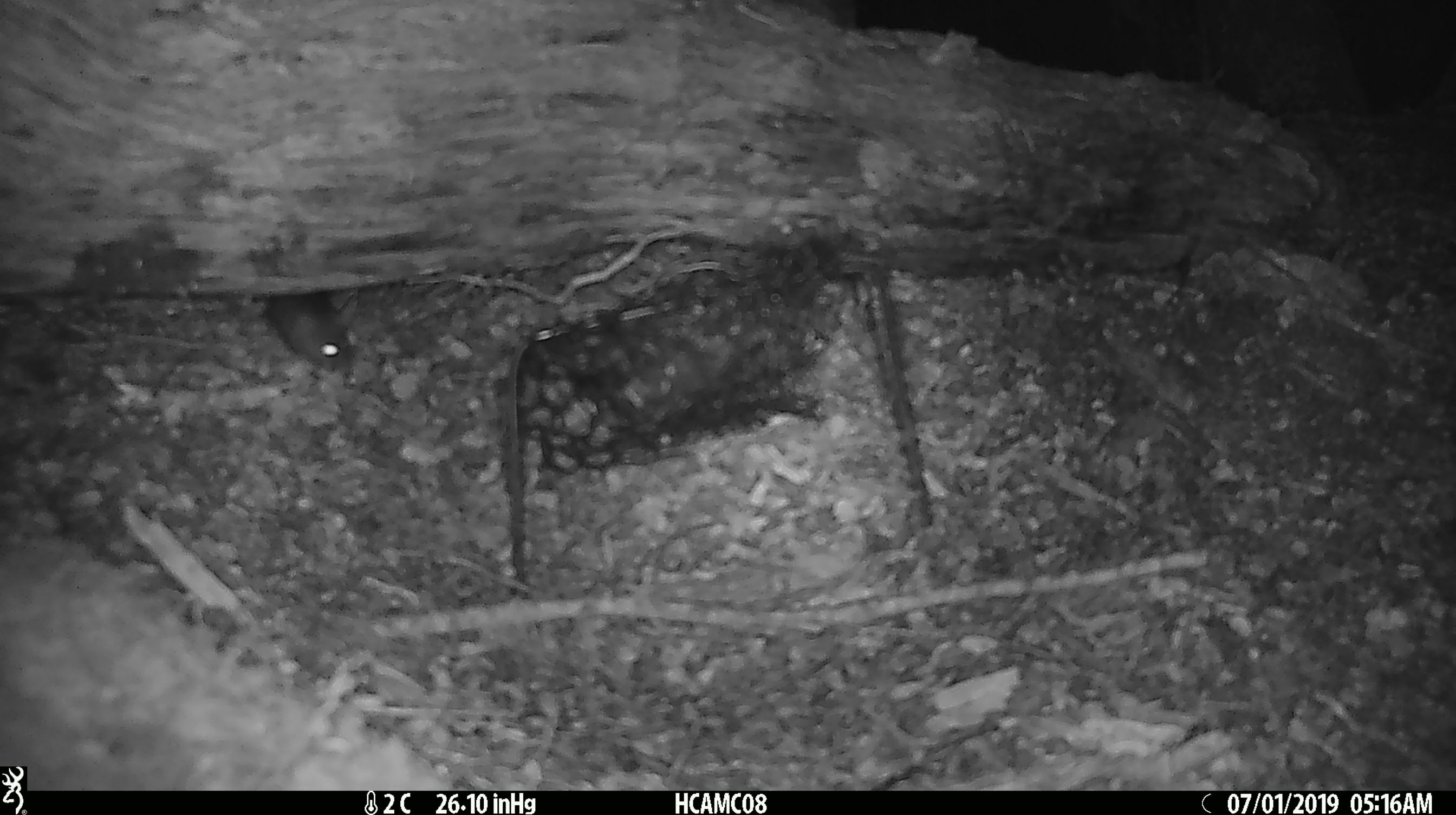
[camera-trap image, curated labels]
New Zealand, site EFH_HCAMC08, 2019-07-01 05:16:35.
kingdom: Animalia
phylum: Chordata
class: Mammalia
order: Rodentia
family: Muridae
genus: Mus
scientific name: Mus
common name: mouse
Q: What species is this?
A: Mouse (Mus).